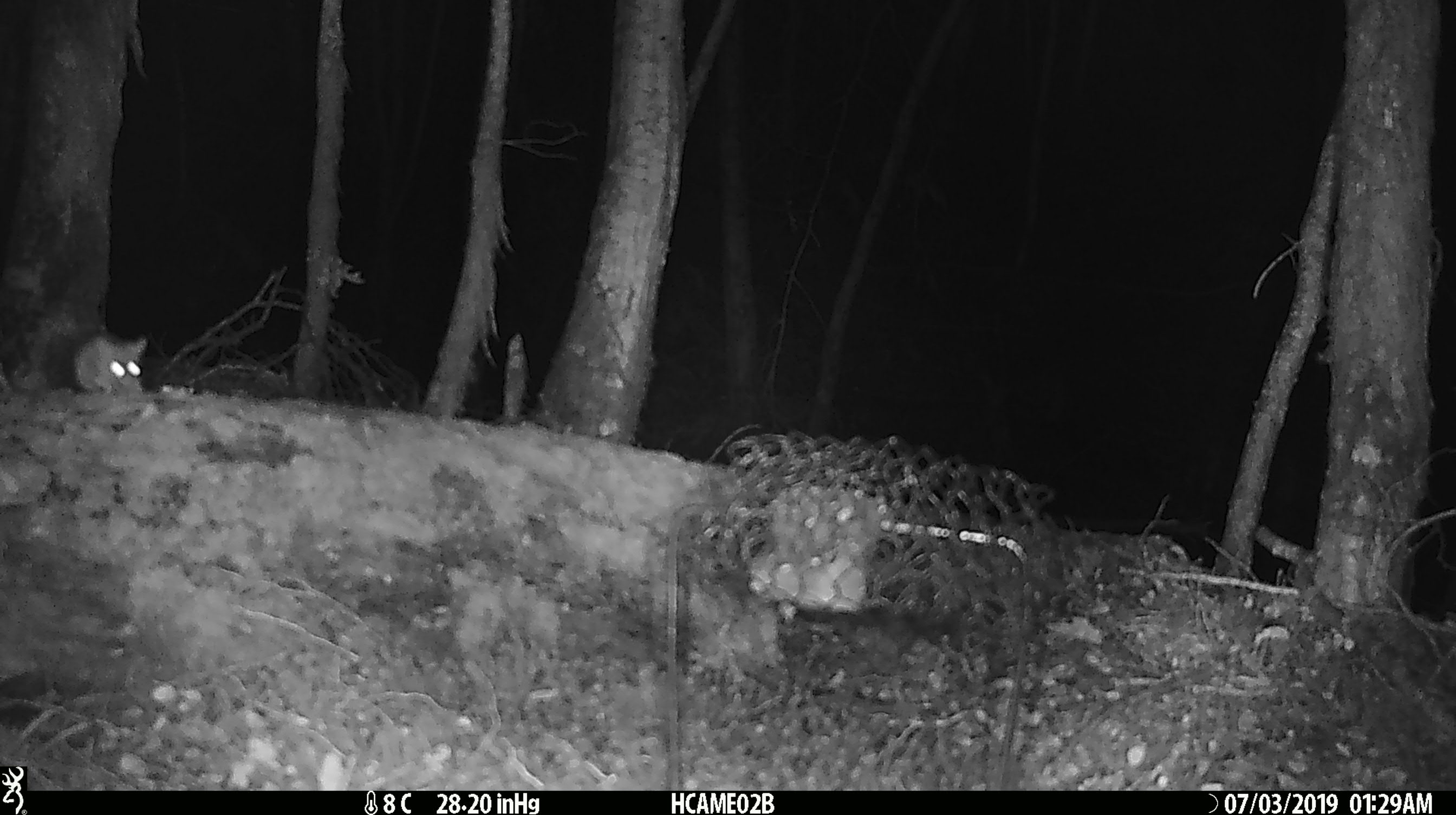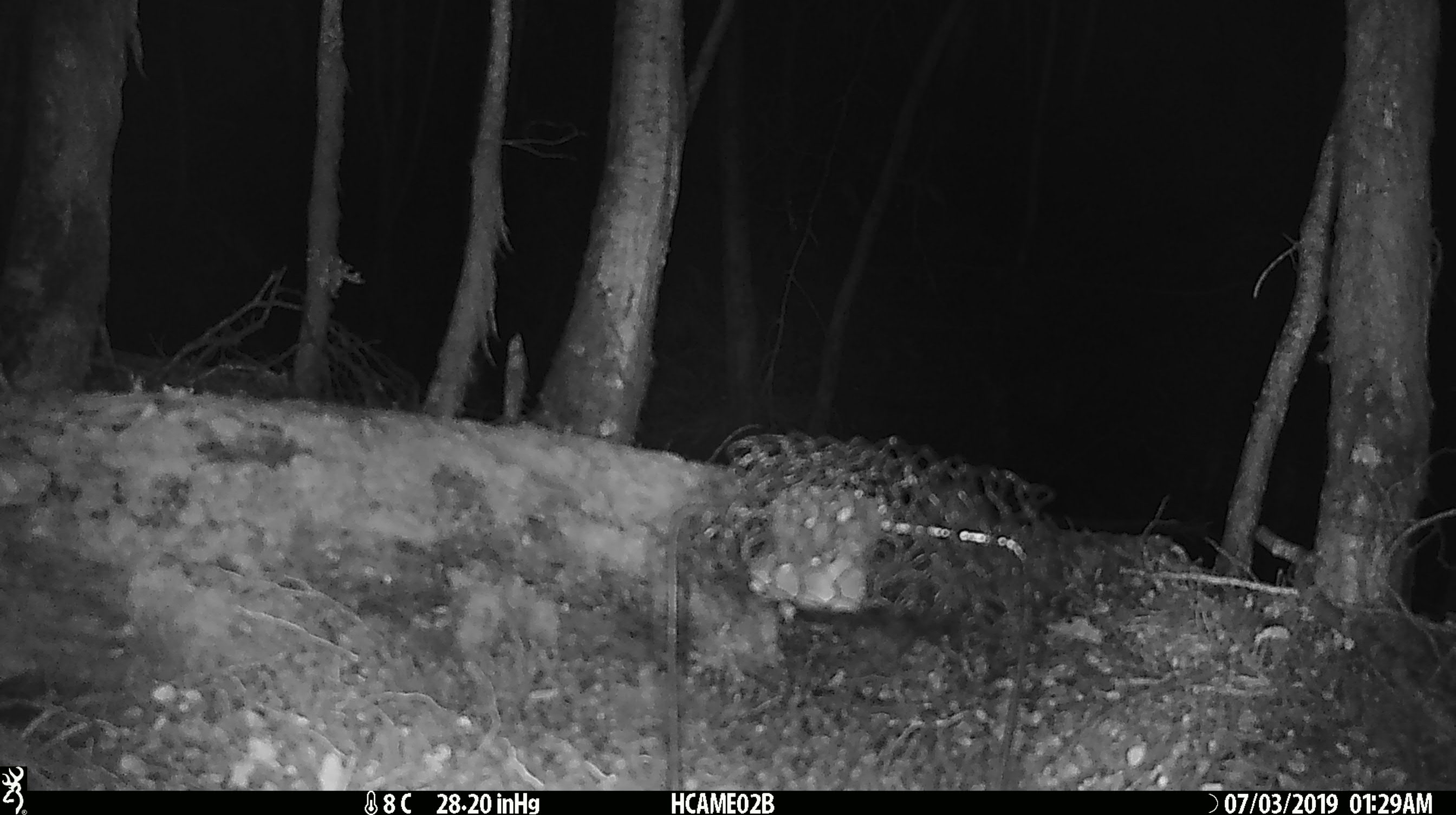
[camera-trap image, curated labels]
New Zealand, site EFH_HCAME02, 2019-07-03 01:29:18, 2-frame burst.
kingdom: Animalia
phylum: Chordata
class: Mammalia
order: Rodentia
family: Muridae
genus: Mus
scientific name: Mus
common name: mouse